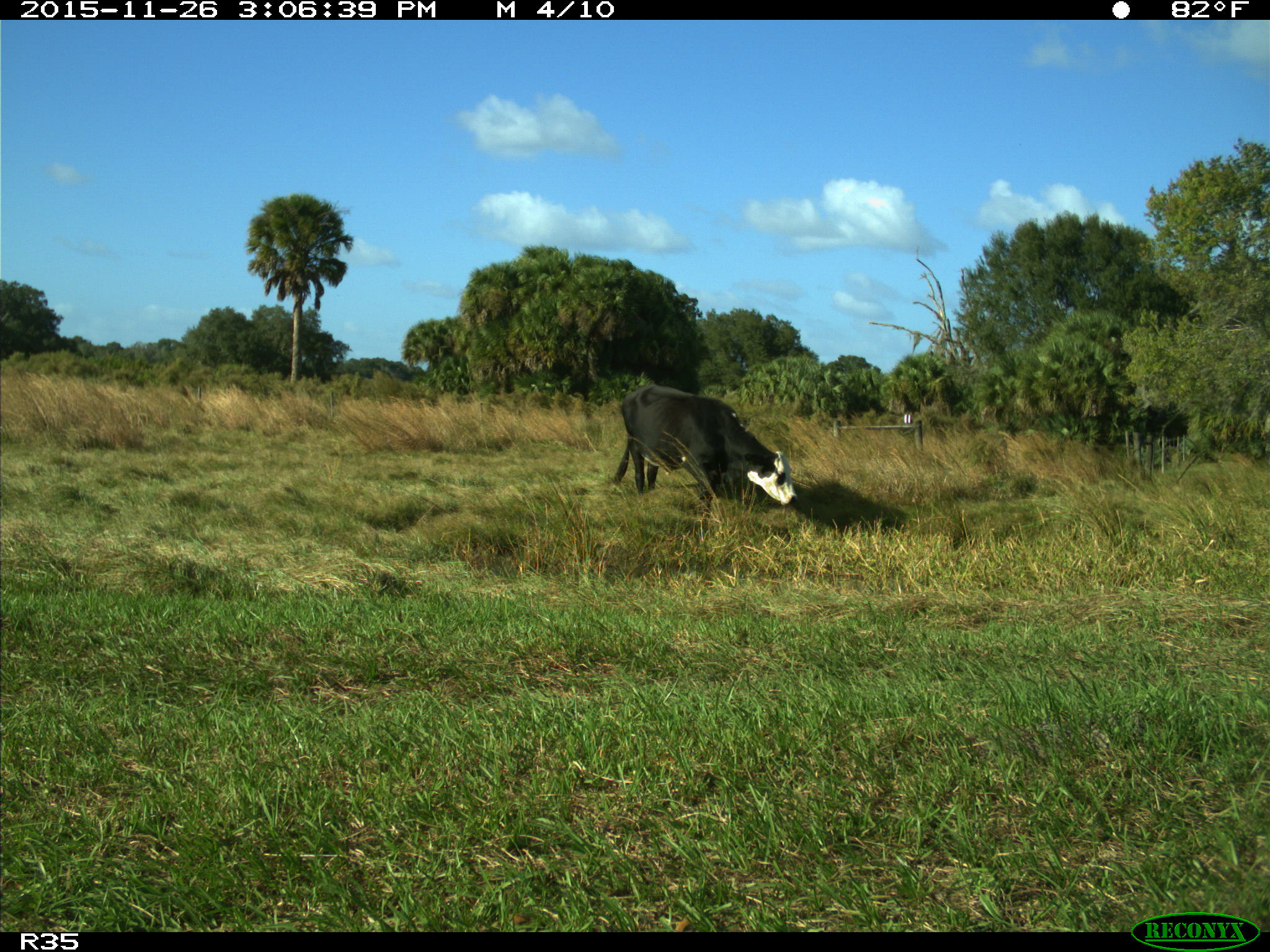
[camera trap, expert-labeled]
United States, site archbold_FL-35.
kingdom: Animalia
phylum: Chordata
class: Mammalia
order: Artiodactyla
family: Bovidae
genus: Bos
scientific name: Bos taurus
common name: domestic cow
Bos taurus (domestic cow).